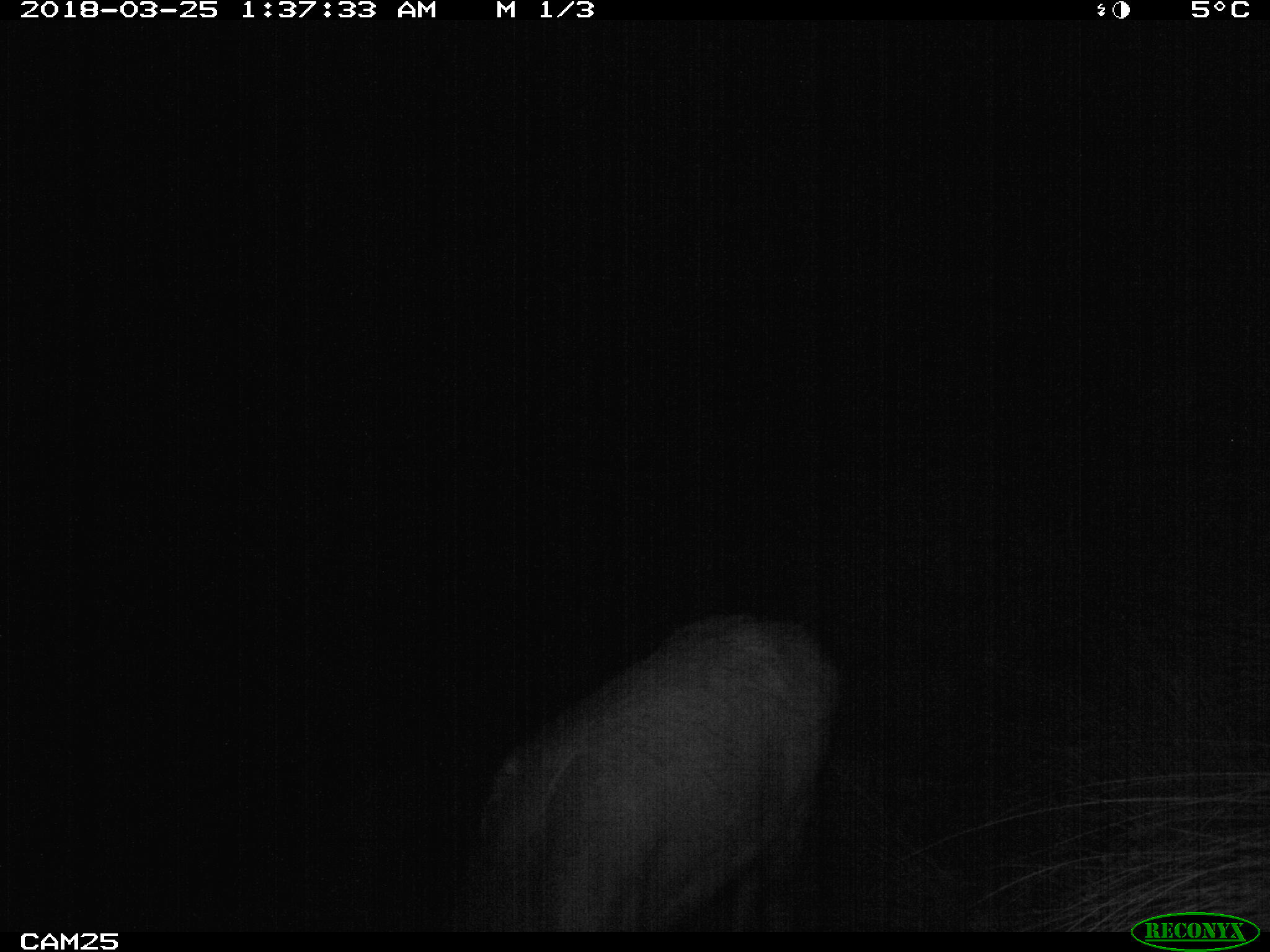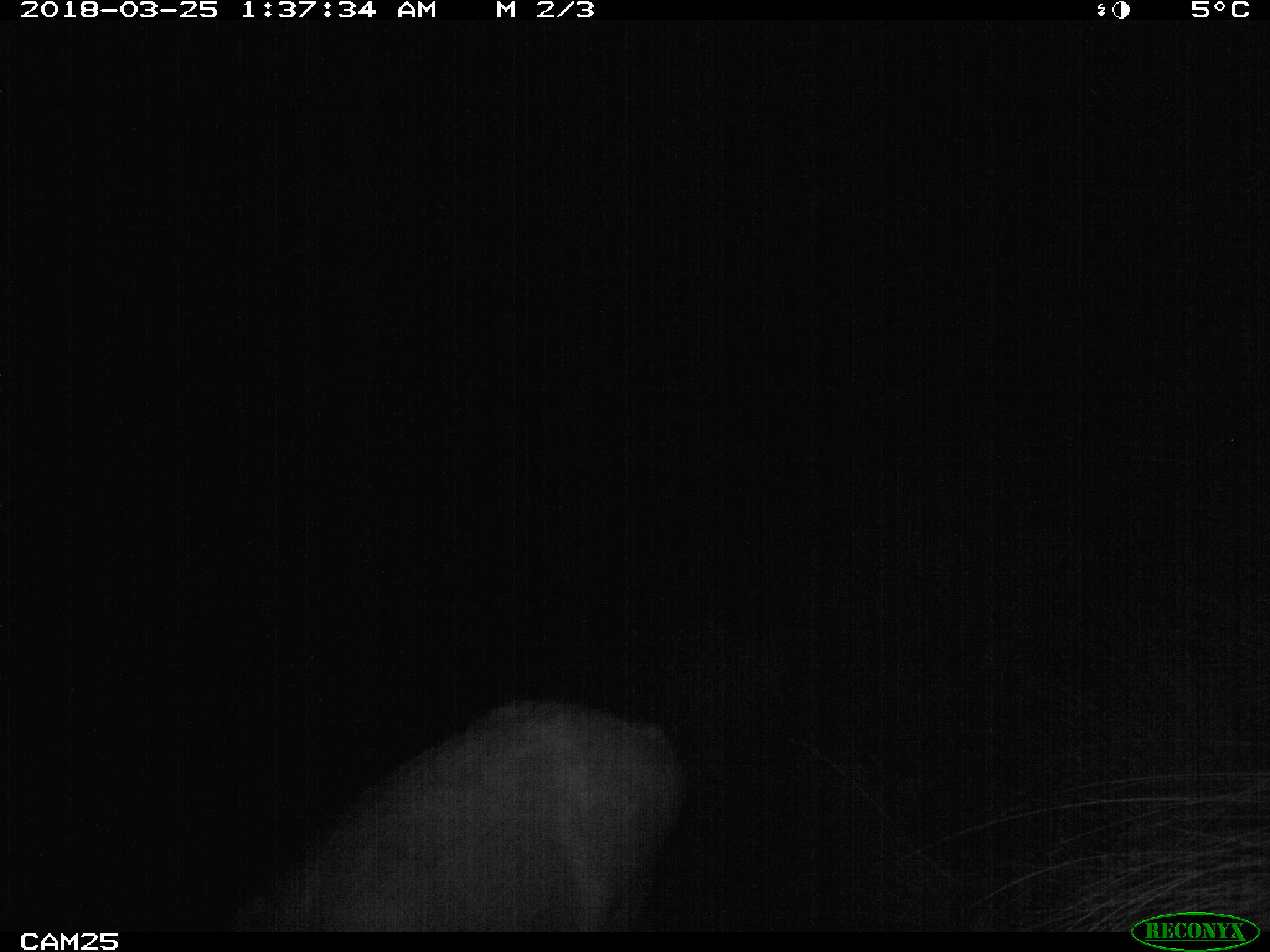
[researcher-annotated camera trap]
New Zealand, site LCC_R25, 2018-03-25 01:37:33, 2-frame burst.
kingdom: Animalia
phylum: Chordata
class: Mammalia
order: Artiodactyla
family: Cervidae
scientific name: Cervidae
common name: deer